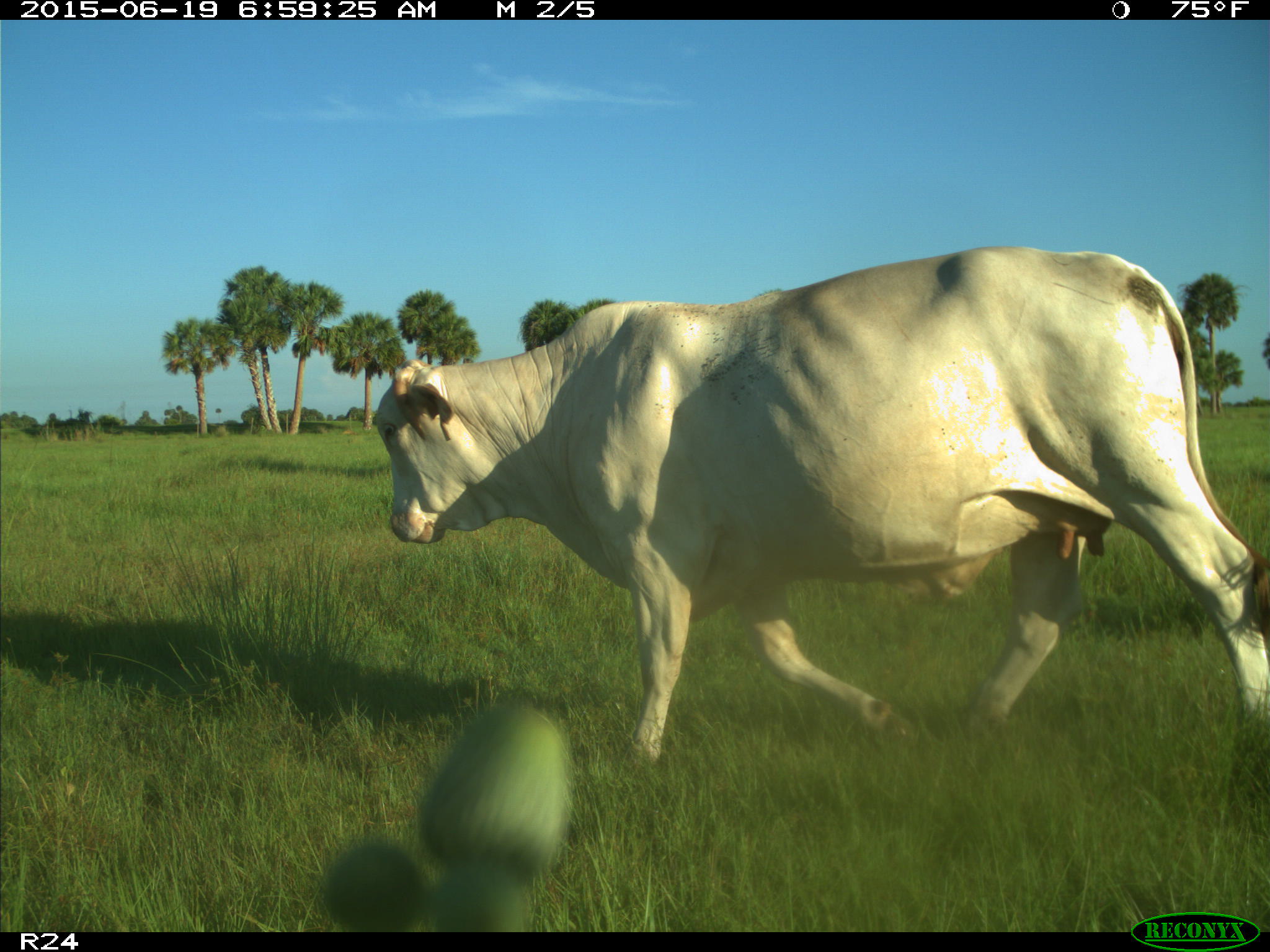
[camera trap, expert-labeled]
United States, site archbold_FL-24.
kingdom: Animalia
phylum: Chordata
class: Mammalia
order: Artiodactyla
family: Bovidae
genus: Bos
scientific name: Bos taurus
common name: domestic cow